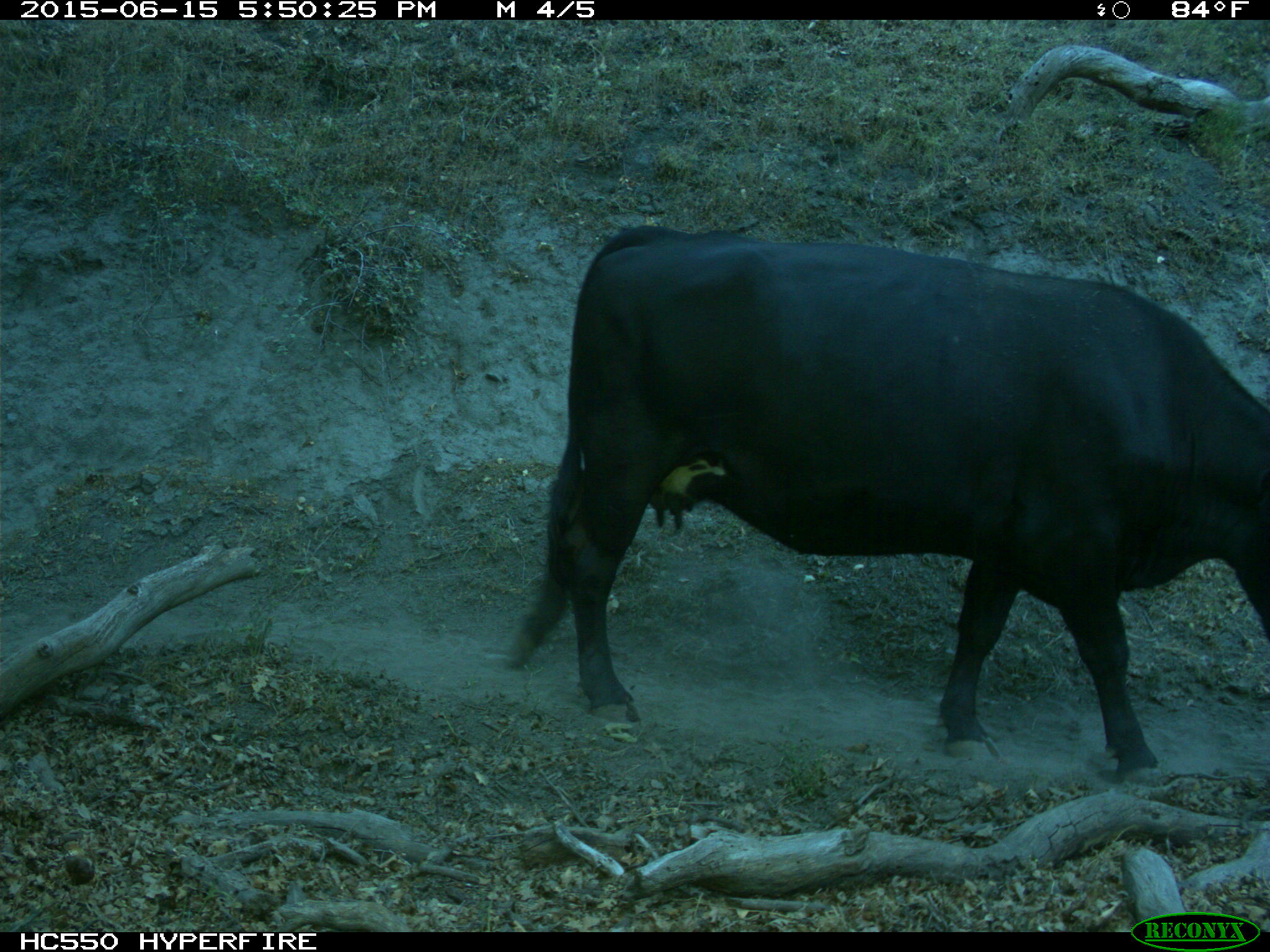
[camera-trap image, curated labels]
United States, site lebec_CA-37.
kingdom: Animalia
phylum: Chordata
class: Mammalia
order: Artiodactyla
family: Bovidae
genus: Bos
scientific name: Bos taurus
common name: domestic cow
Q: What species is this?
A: Bos taurus (domestic cow).